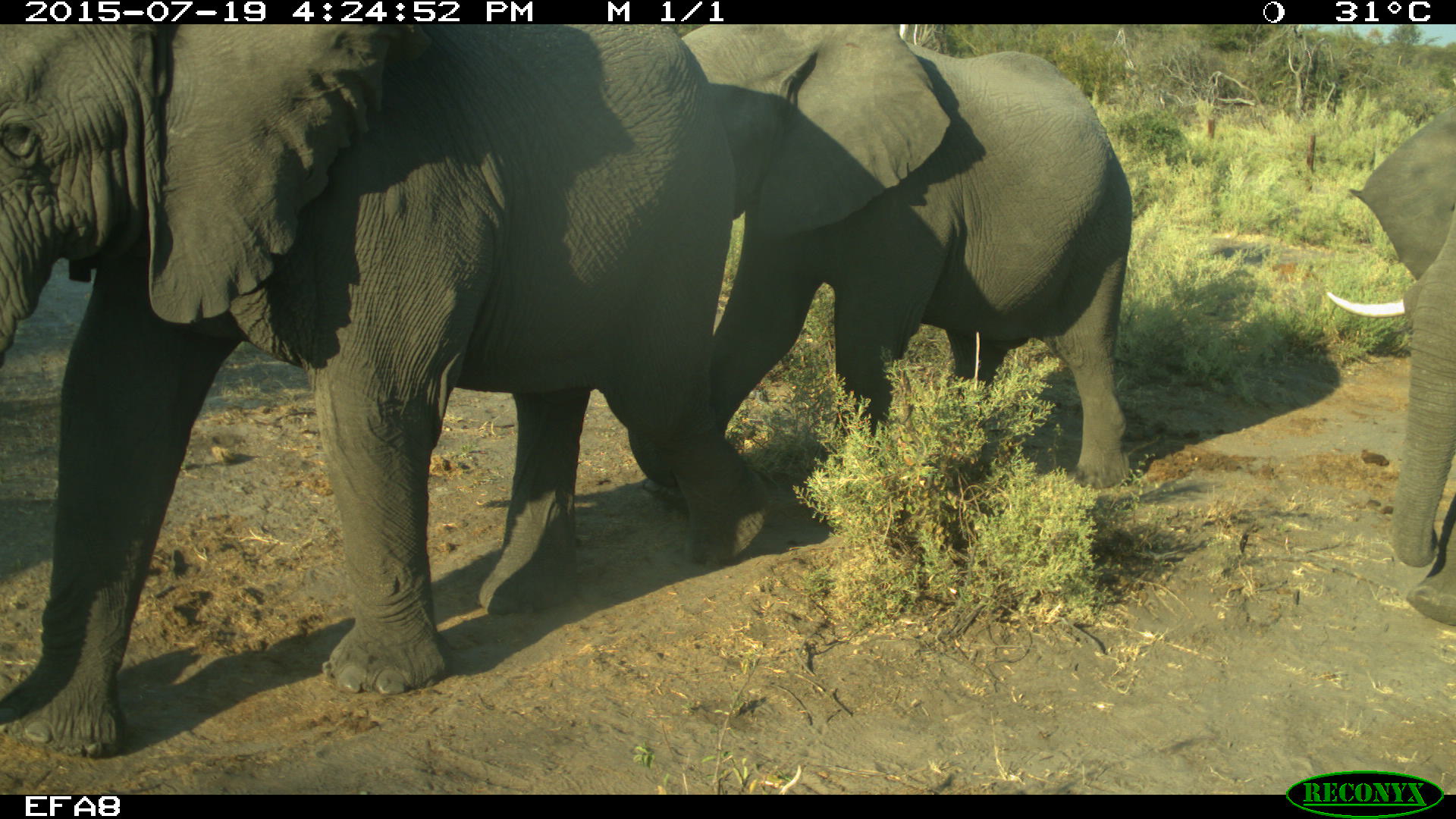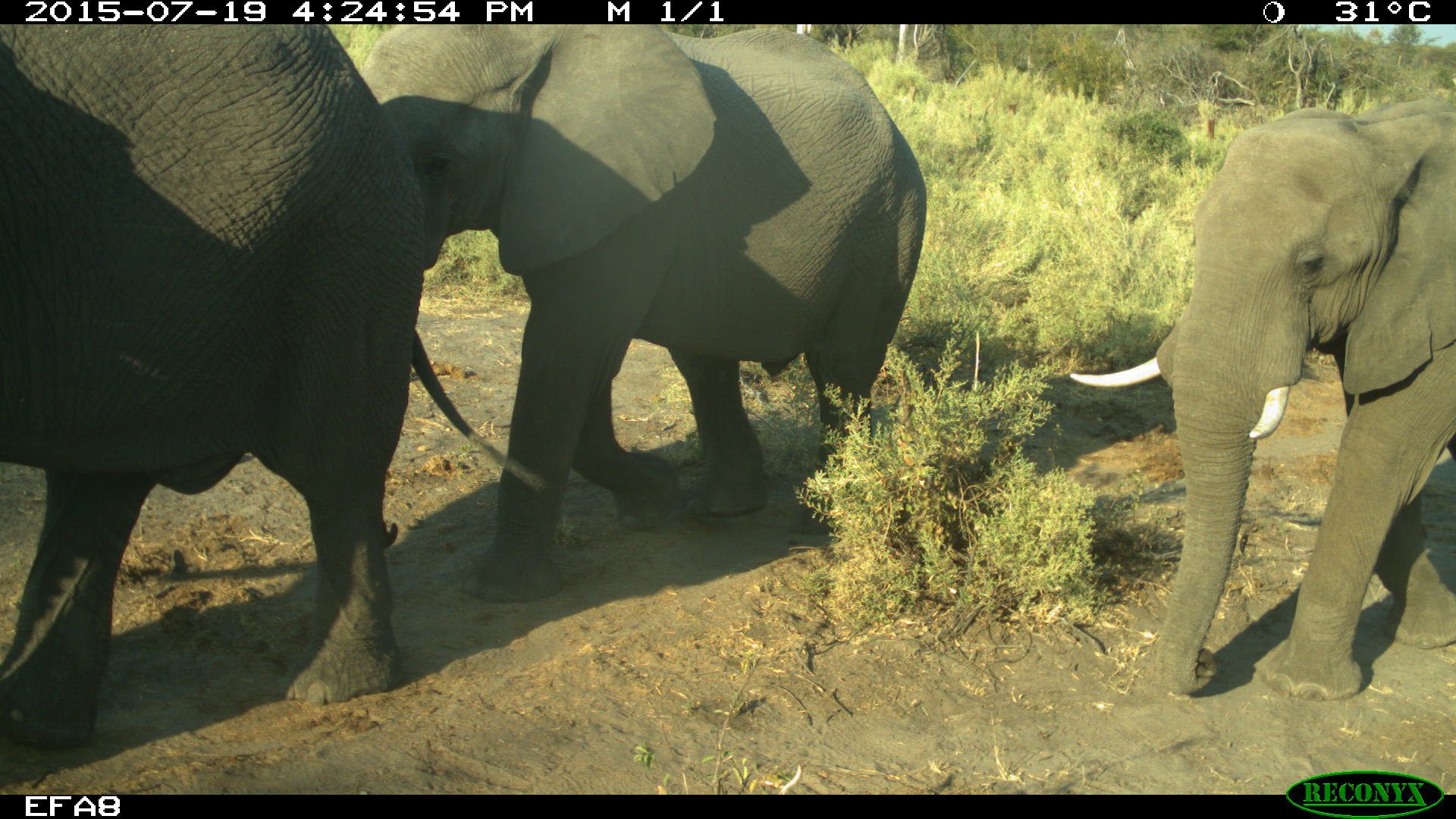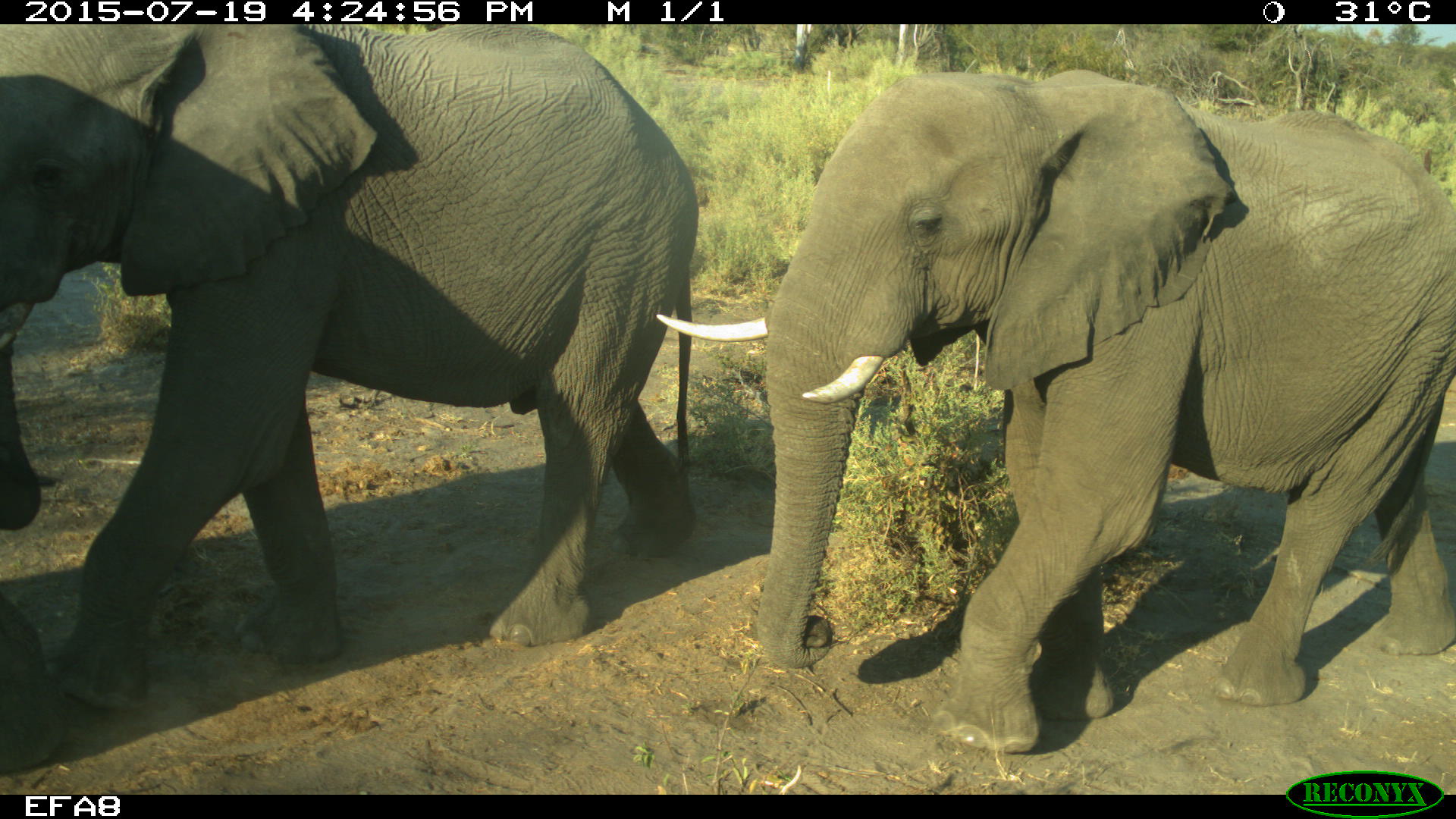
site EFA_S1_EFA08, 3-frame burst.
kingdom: Animalia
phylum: Chordata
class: Mammalia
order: Proboscidea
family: Elephantidae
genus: Loxodonta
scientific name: Loxodonta africana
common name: african bush elephant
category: elephant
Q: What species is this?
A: Elephant (african bush elephant) (Loxodonta africana).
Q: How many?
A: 3.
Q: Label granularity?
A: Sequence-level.